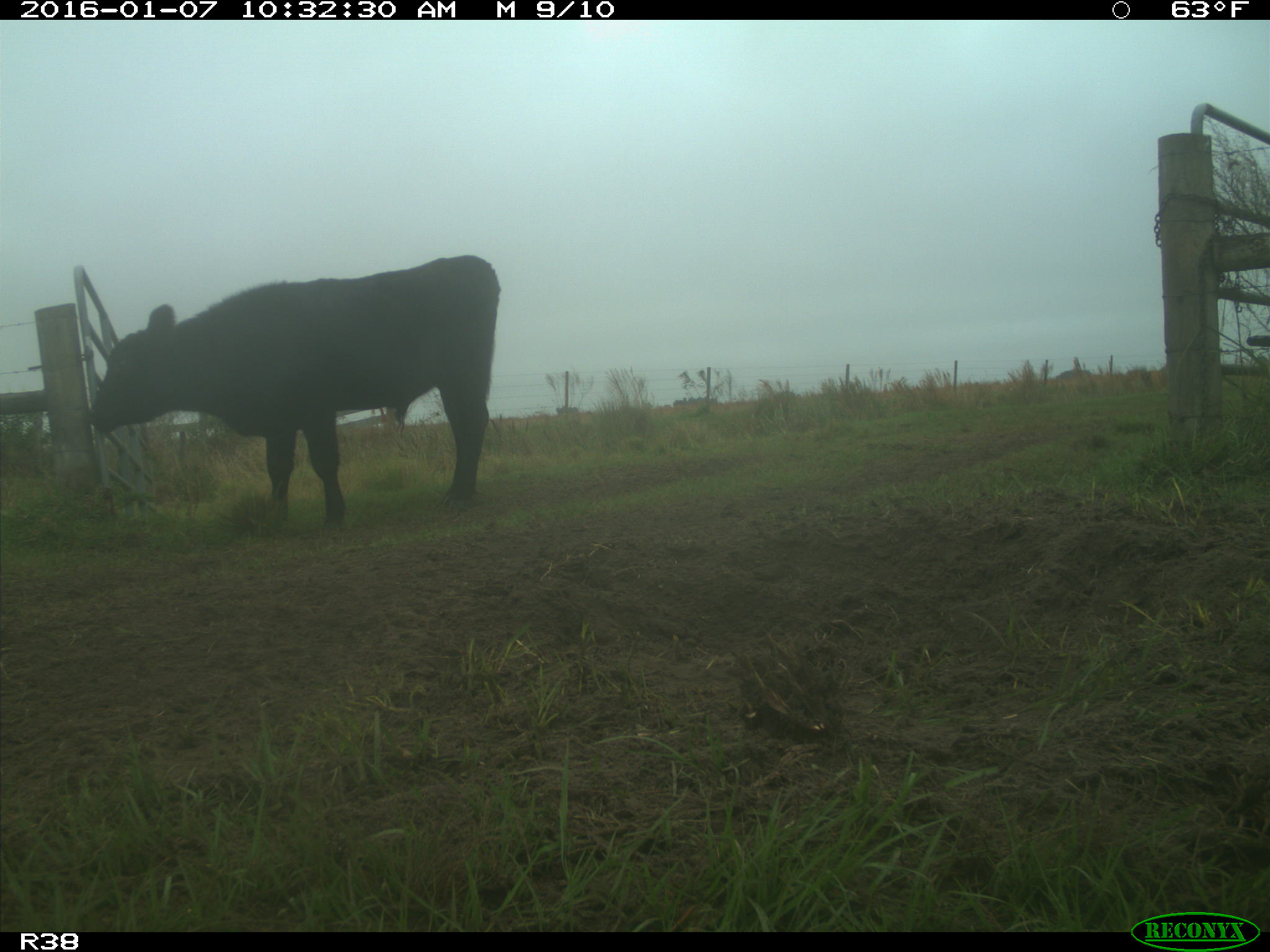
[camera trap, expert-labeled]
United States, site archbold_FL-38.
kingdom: Animalia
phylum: Chordata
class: Mammalia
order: Artiodactyla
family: Bovidae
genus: Bos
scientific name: Bos taurus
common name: domestic cow